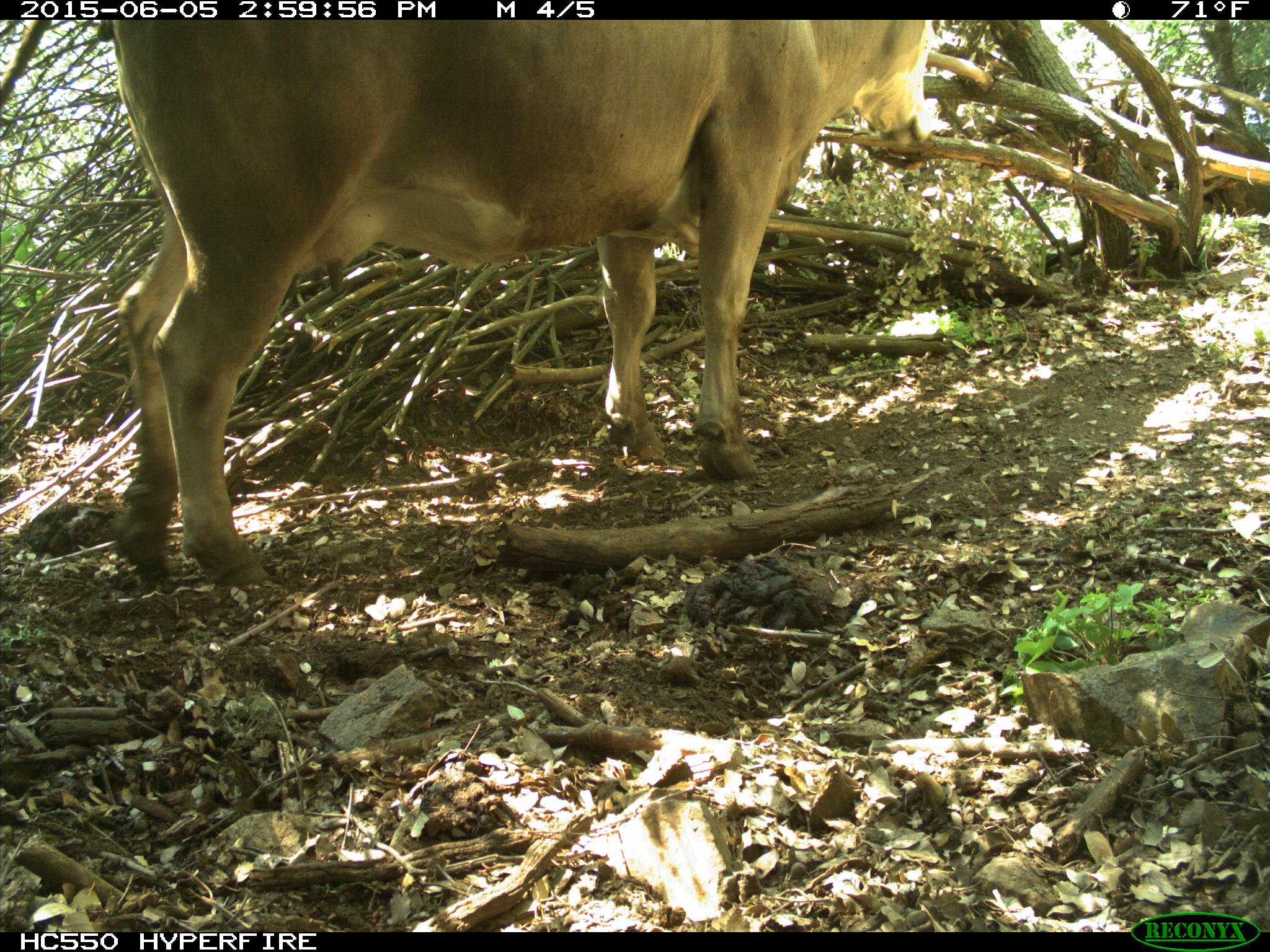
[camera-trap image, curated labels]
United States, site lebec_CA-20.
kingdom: Animalia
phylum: Chordata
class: Mammalia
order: Artiodactyla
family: Bovidae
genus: Bos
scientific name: Bos taurus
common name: domestic cow